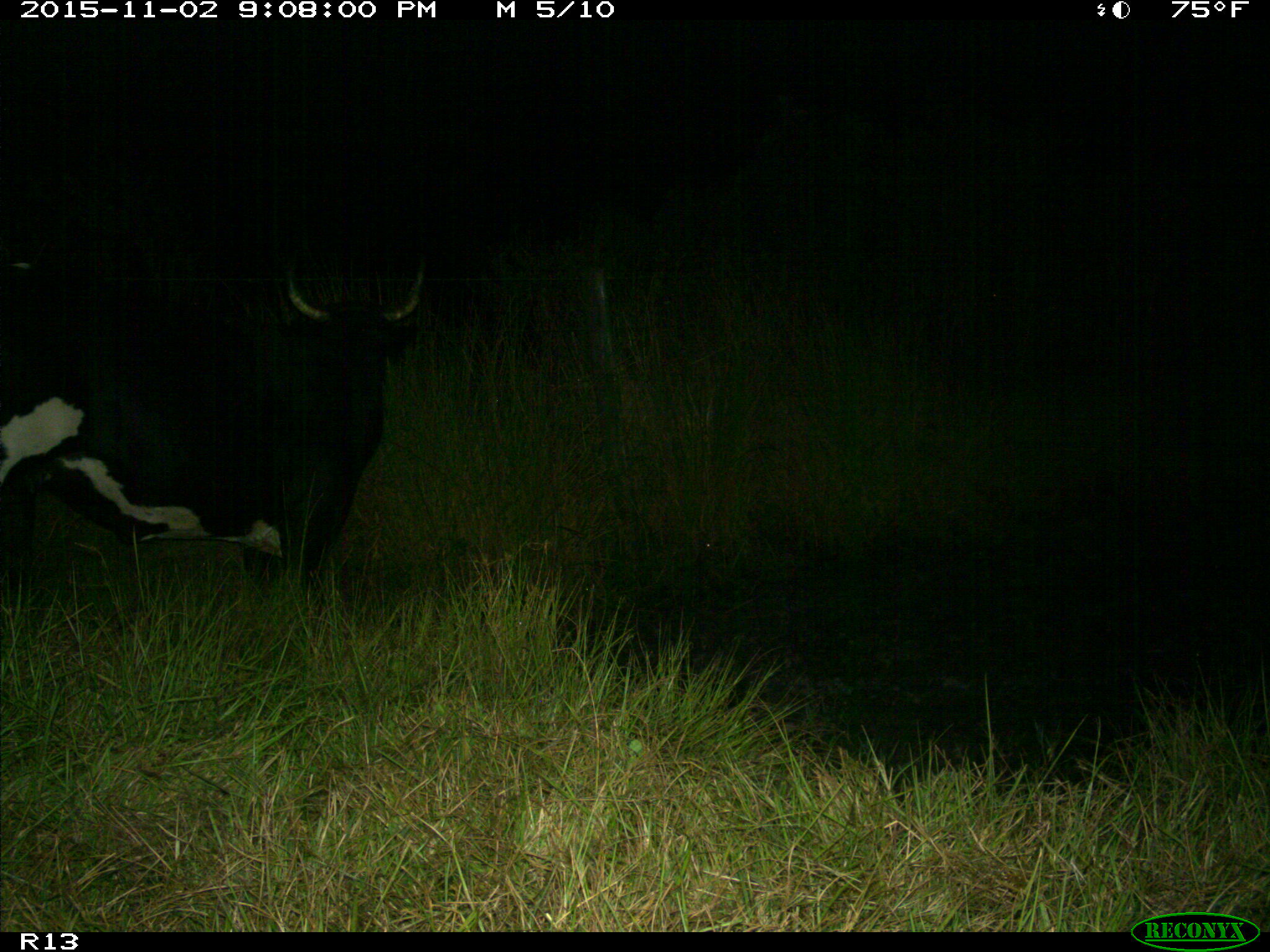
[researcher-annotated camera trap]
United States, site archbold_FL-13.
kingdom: Animalia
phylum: Chordata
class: Mammalia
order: Artiodactyla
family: Bovidae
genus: Bos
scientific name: Bos taurus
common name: domestic cow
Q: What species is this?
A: Bos taurus (domestic cow).